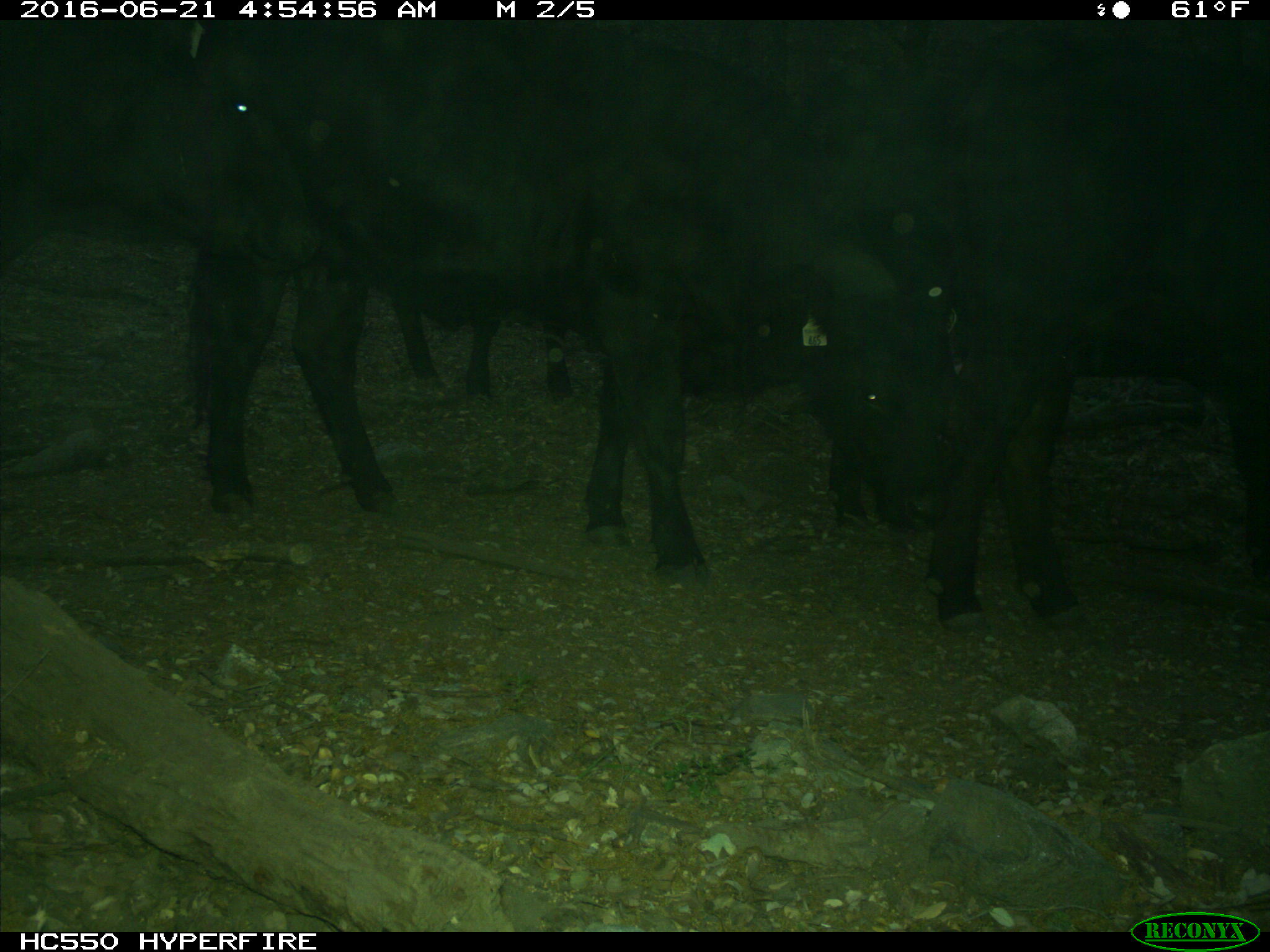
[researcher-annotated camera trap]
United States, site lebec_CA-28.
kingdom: Animalia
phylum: Chordata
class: Mammalia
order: Artiodactyla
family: Bovidae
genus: Bos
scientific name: Bos taurus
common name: domestic cow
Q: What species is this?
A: Bos taurus (domestic cow).